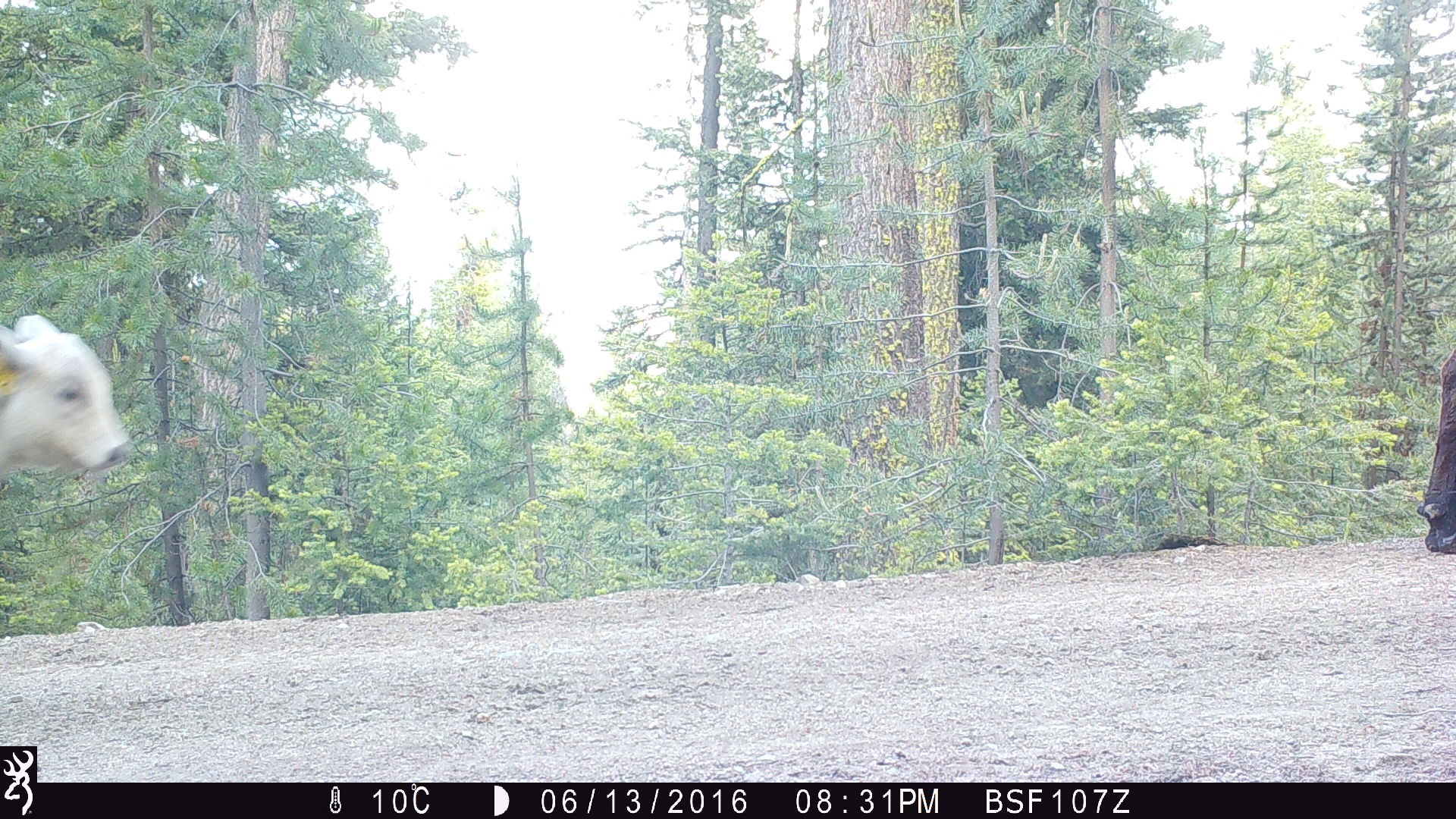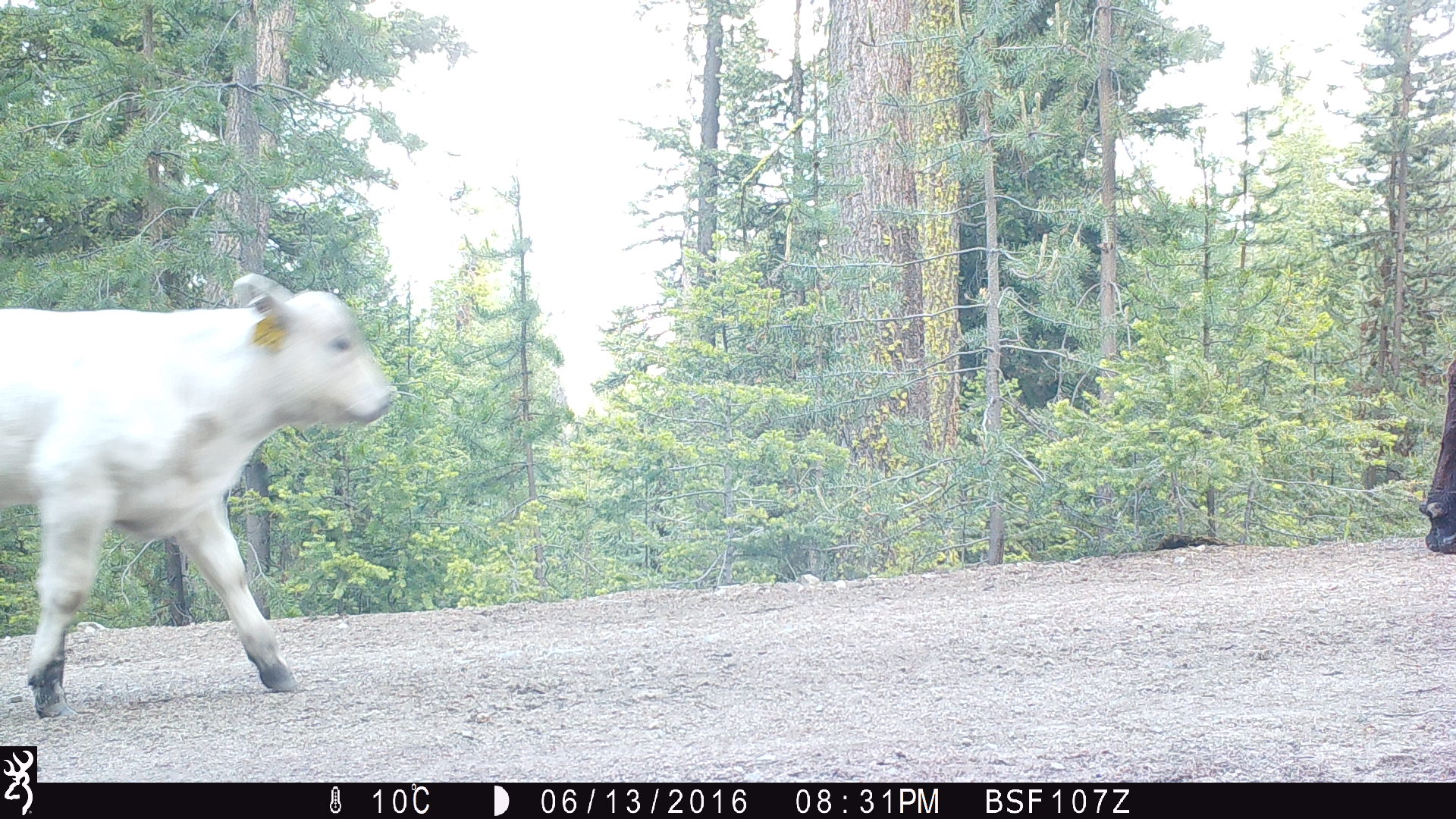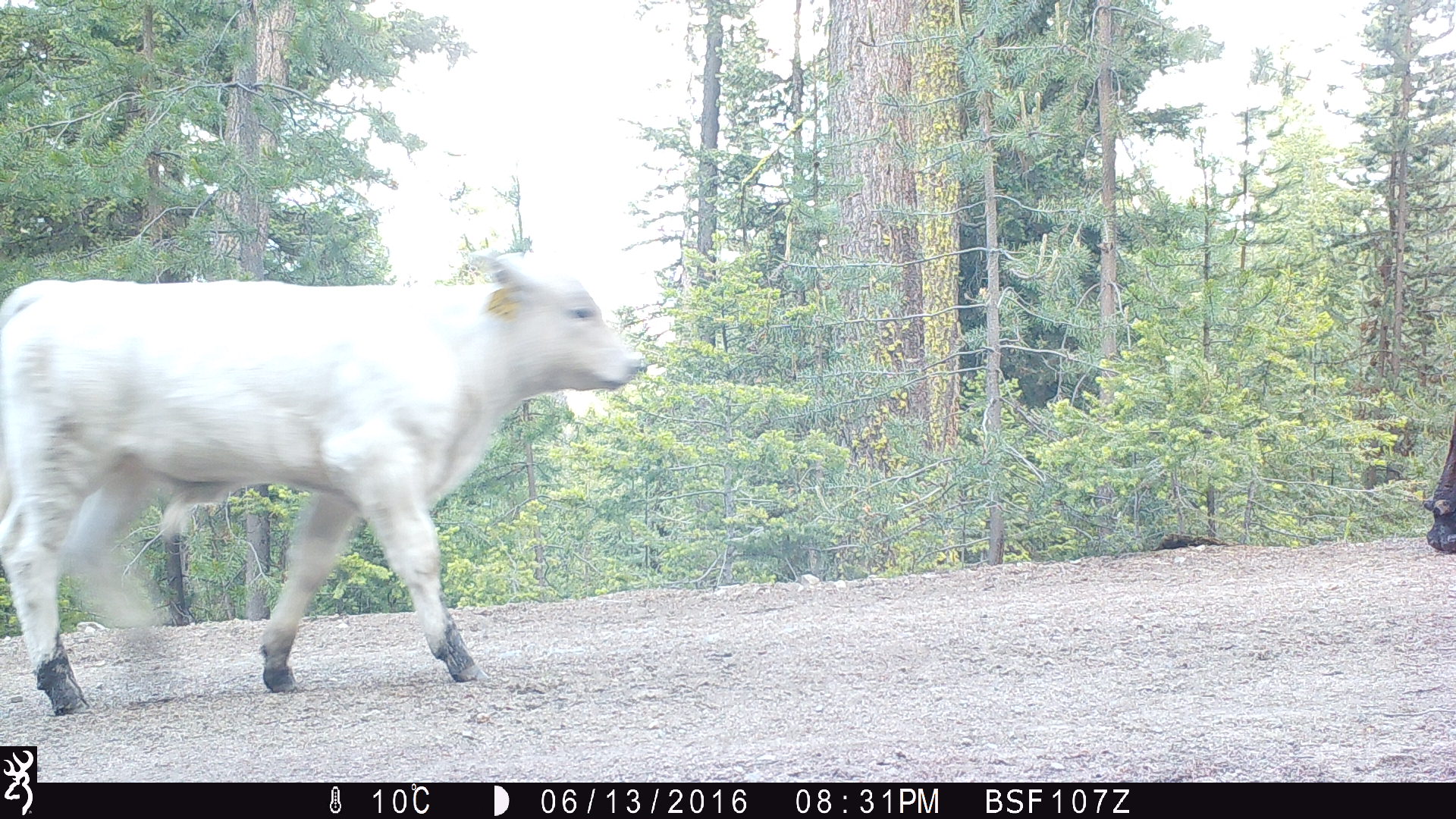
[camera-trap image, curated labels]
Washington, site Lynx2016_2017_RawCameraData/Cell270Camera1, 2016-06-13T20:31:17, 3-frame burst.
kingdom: Animalia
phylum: Chordata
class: Mammalia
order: Artiodactyla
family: Bovidae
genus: Bos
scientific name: Bos taurus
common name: domestic cattle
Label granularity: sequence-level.